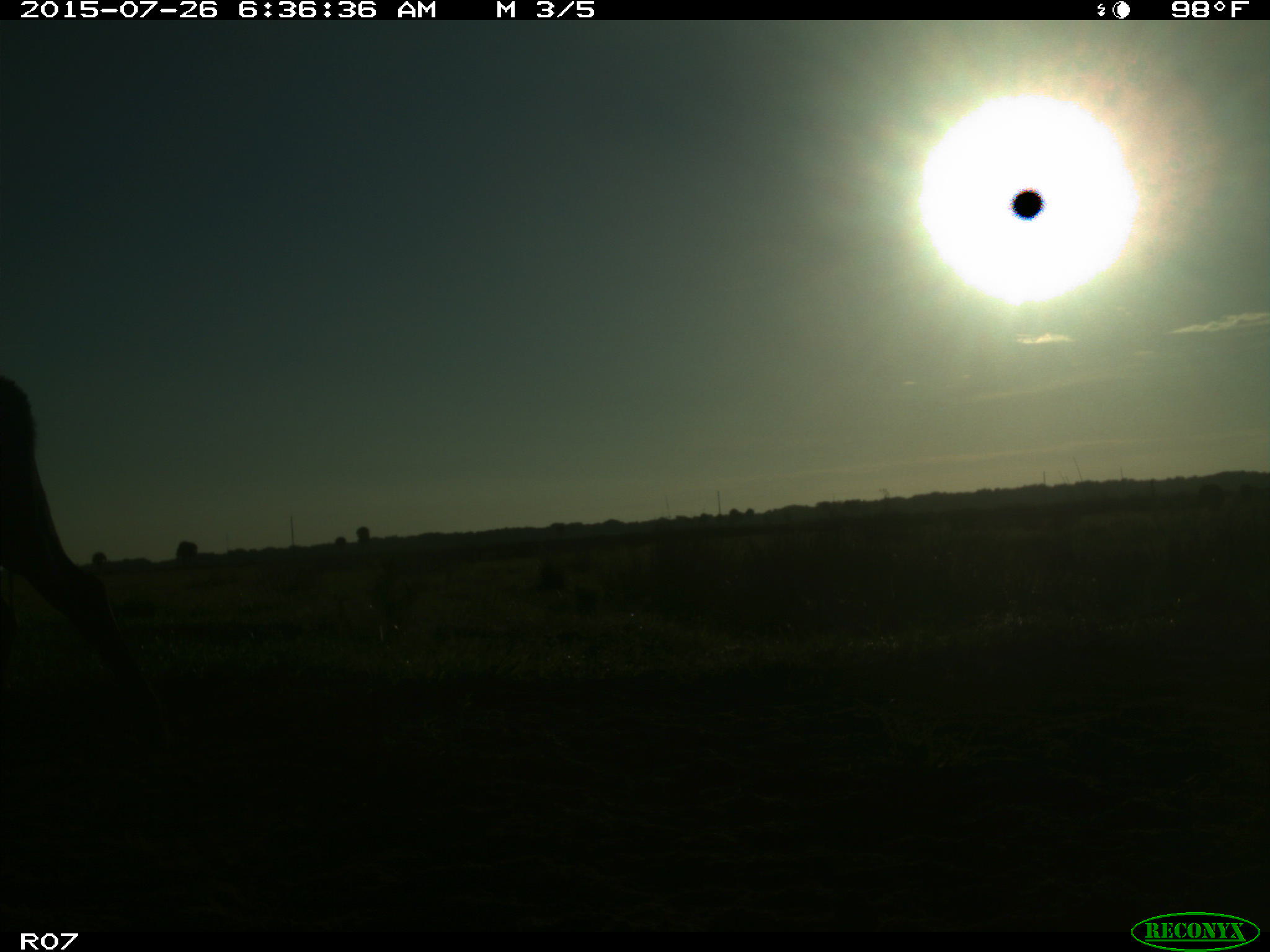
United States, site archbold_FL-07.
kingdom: Animalia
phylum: Chordata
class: Mammalia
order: Artiodactyla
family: Bovidae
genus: Bos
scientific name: Bos taurus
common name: domestic cow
Bos taurus (domestic cow).